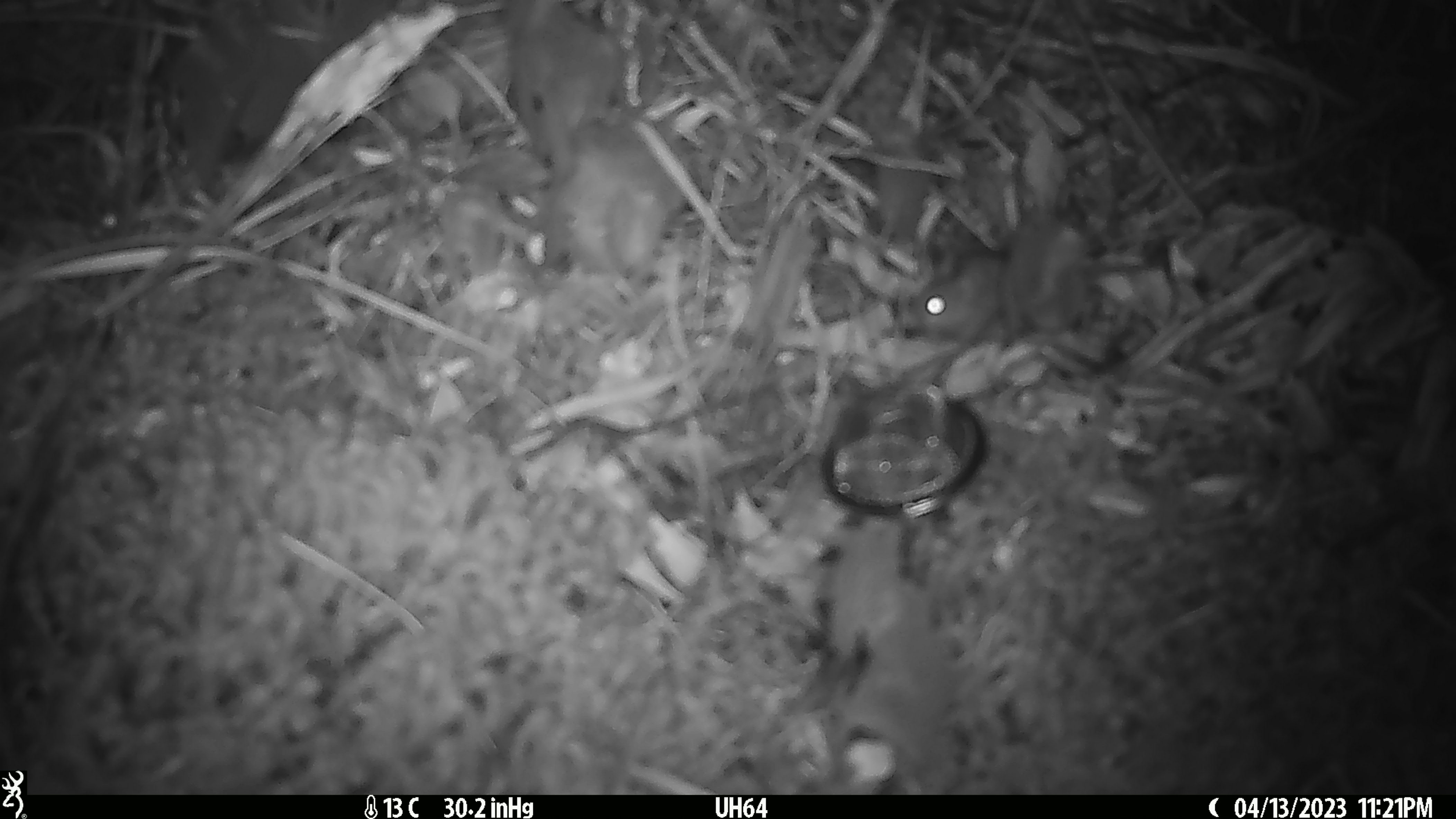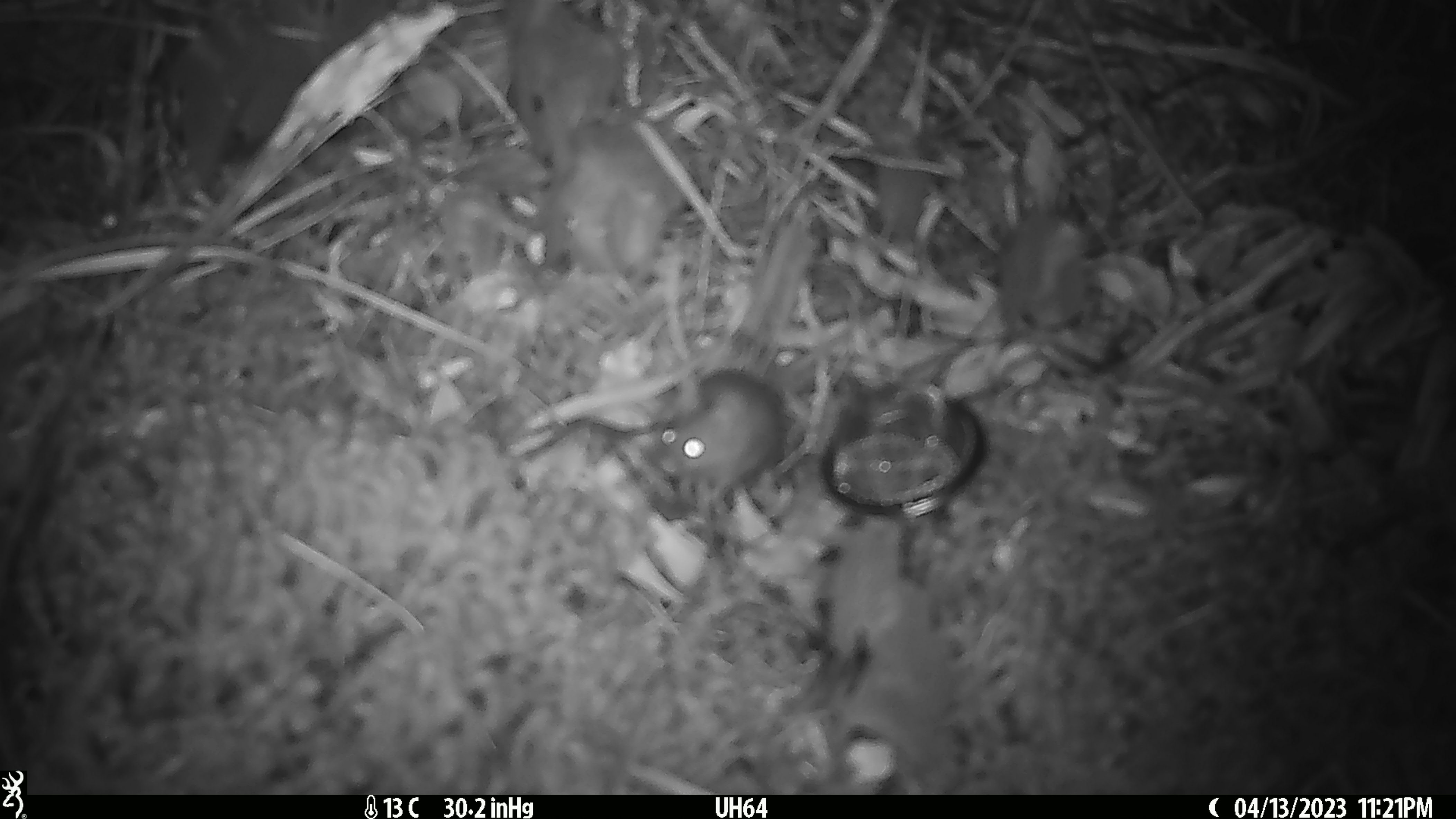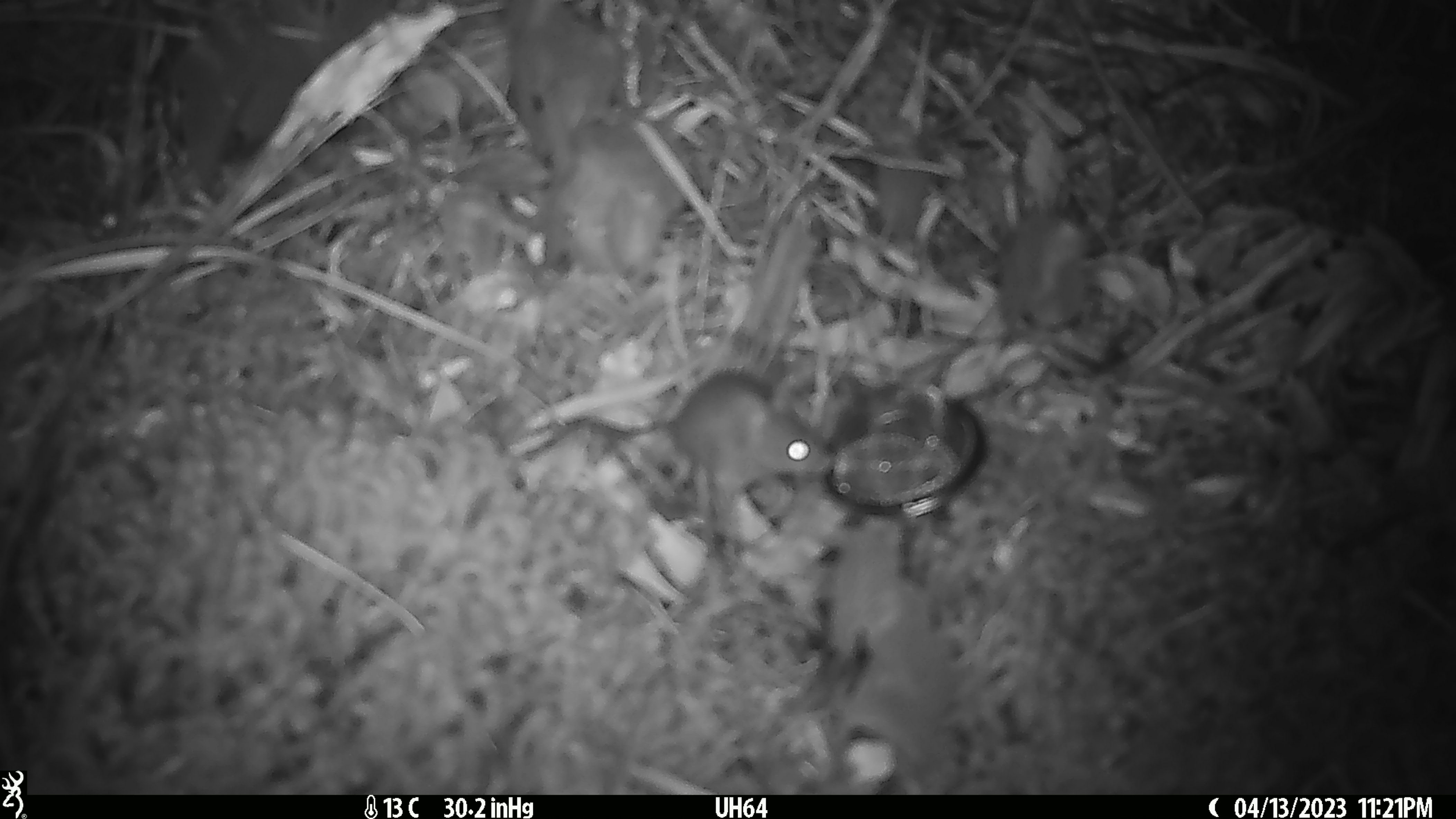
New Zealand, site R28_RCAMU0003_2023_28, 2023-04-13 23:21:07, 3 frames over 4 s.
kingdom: Animalia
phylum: Chordata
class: Mammalia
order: Rodentia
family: Muridae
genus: Mus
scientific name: Mus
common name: mouse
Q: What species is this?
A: Mouse (Mus).